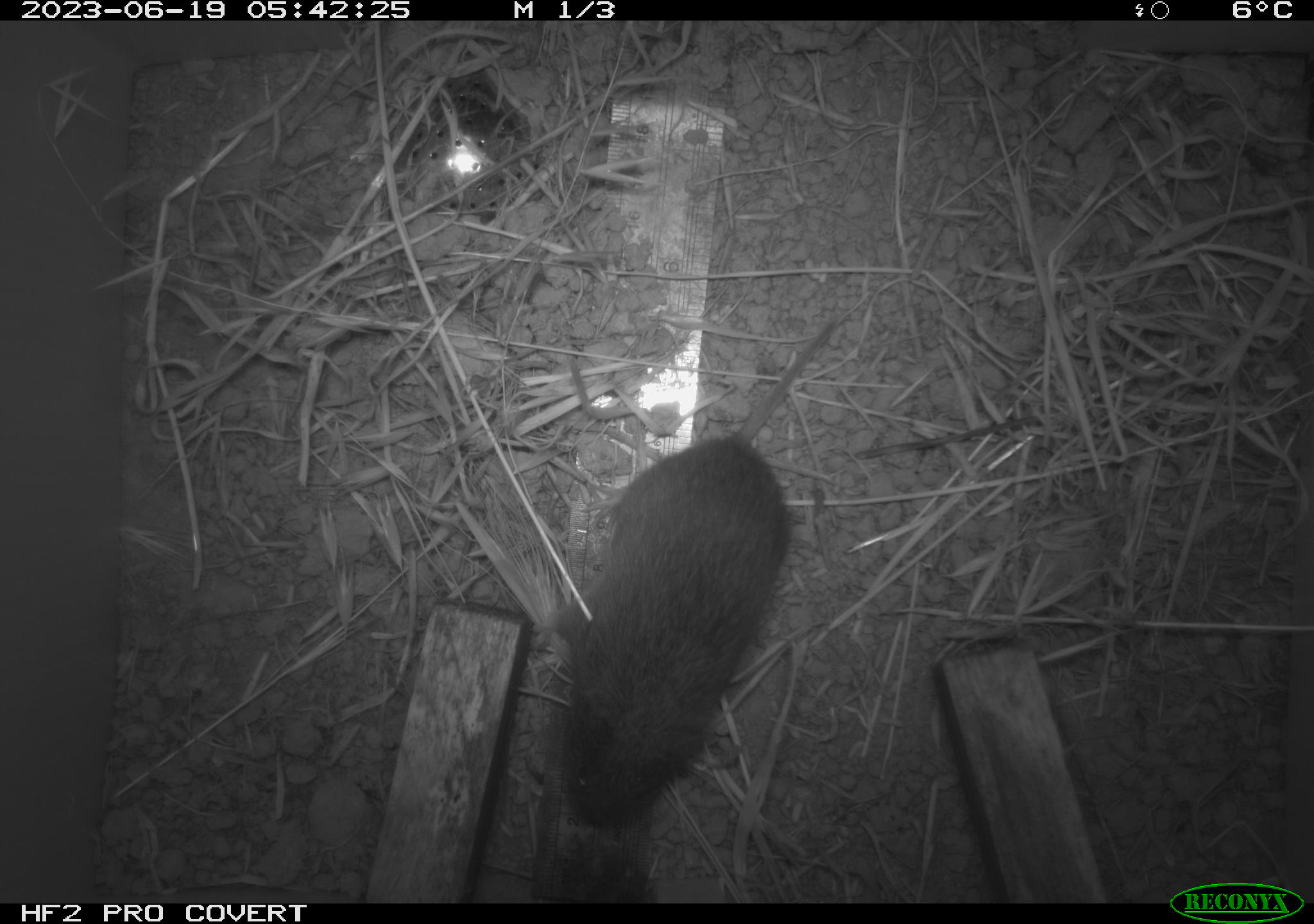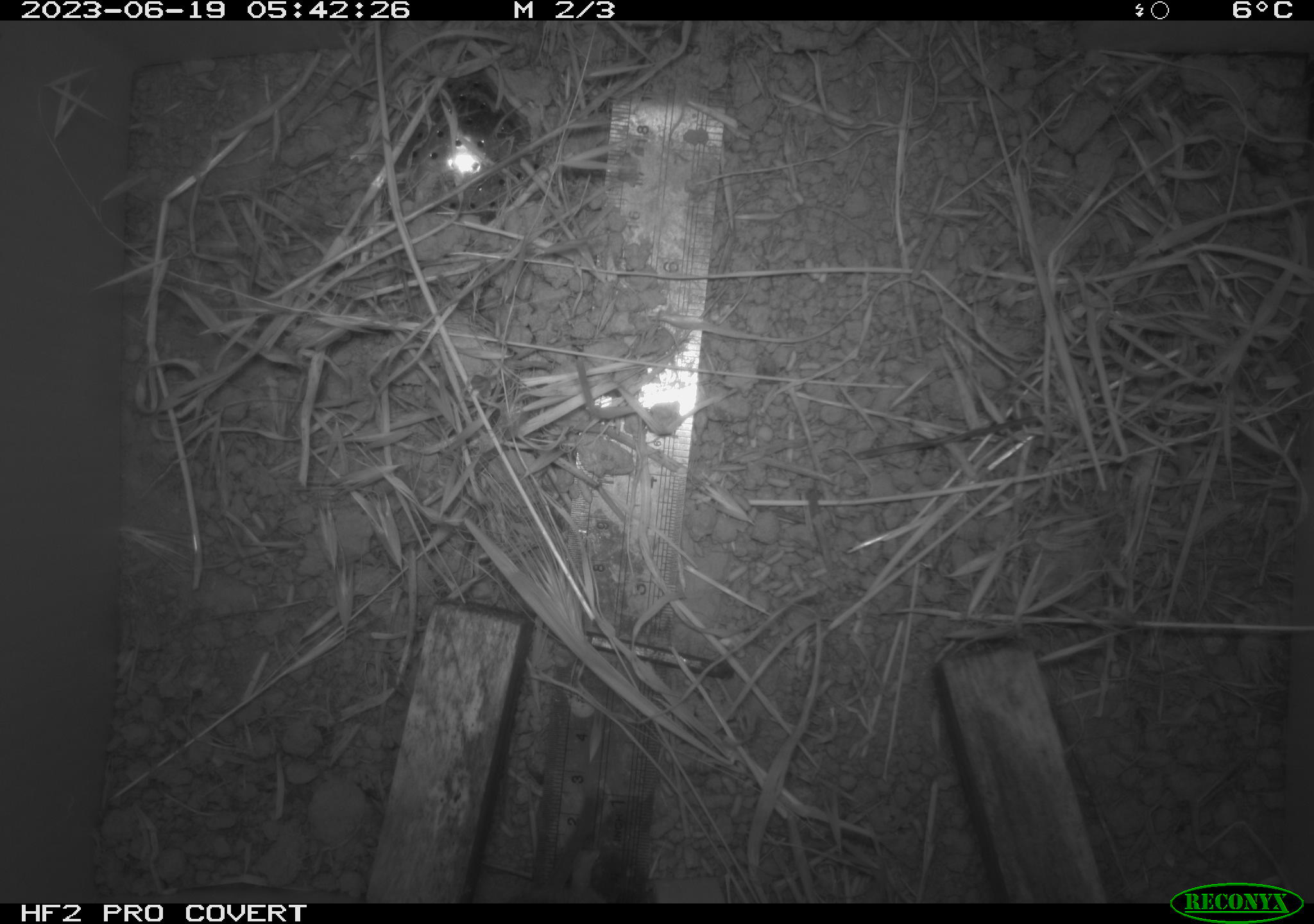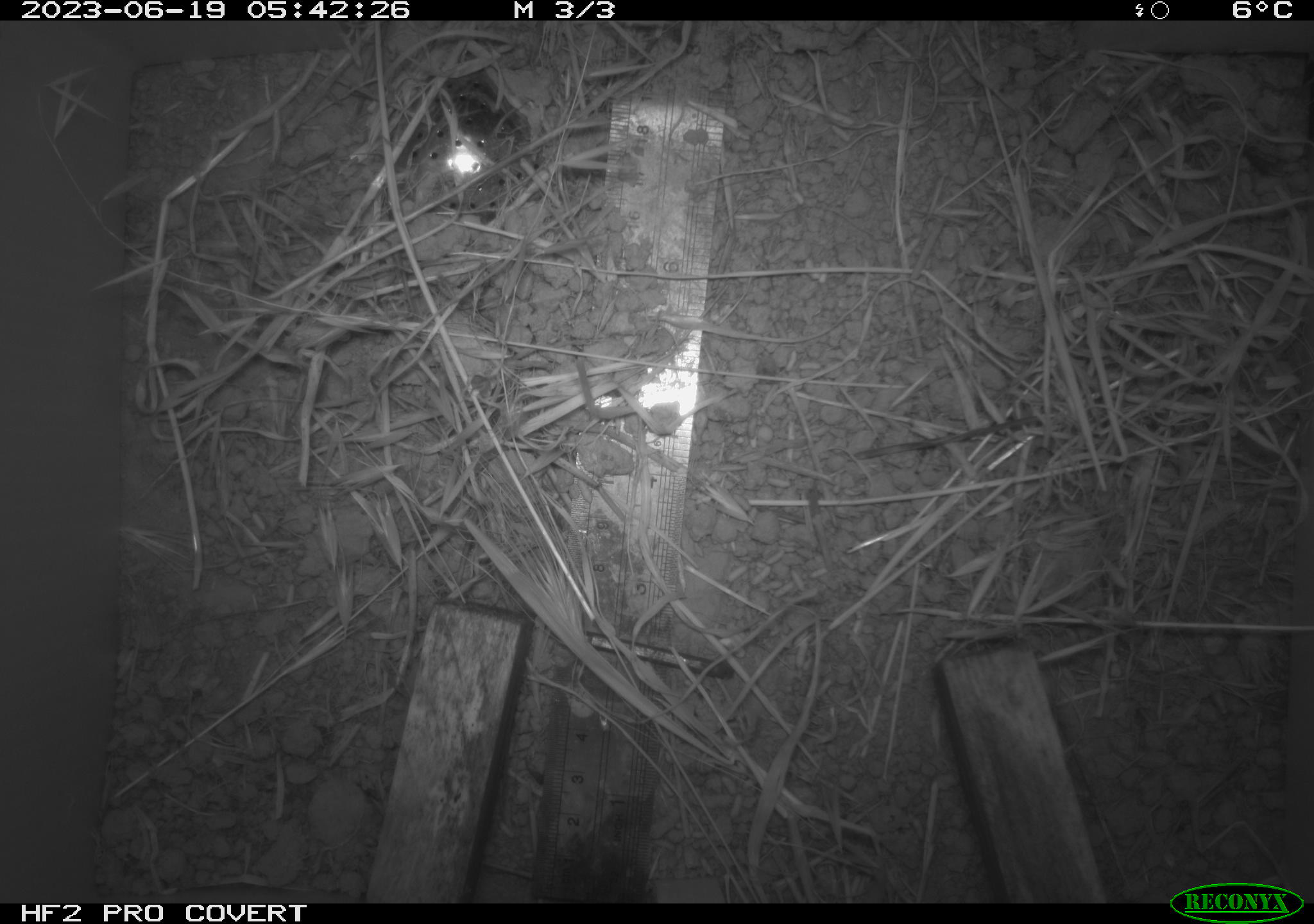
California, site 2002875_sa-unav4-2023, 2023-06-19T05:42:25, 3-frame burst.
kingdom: Animalia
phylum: Chordata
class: Mammalia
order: Rodentia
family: Cricetidae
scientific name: Arvicolinae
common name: voles, lemmings, and muskrats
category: arvicolinae subfamily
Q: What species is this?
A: Arvicolinae subfamily (voles, lemmings, and muskrats) (Arvicolinae).